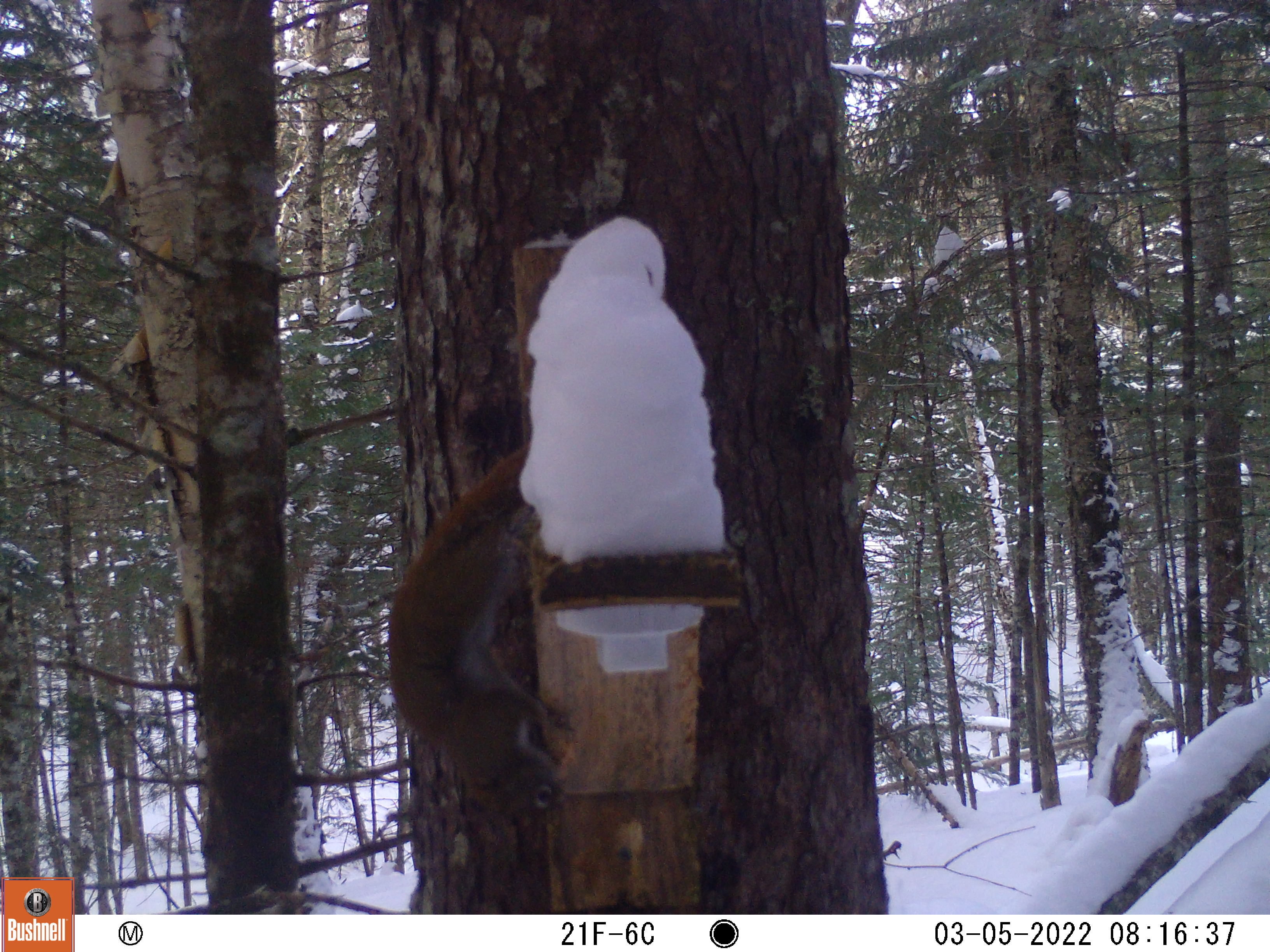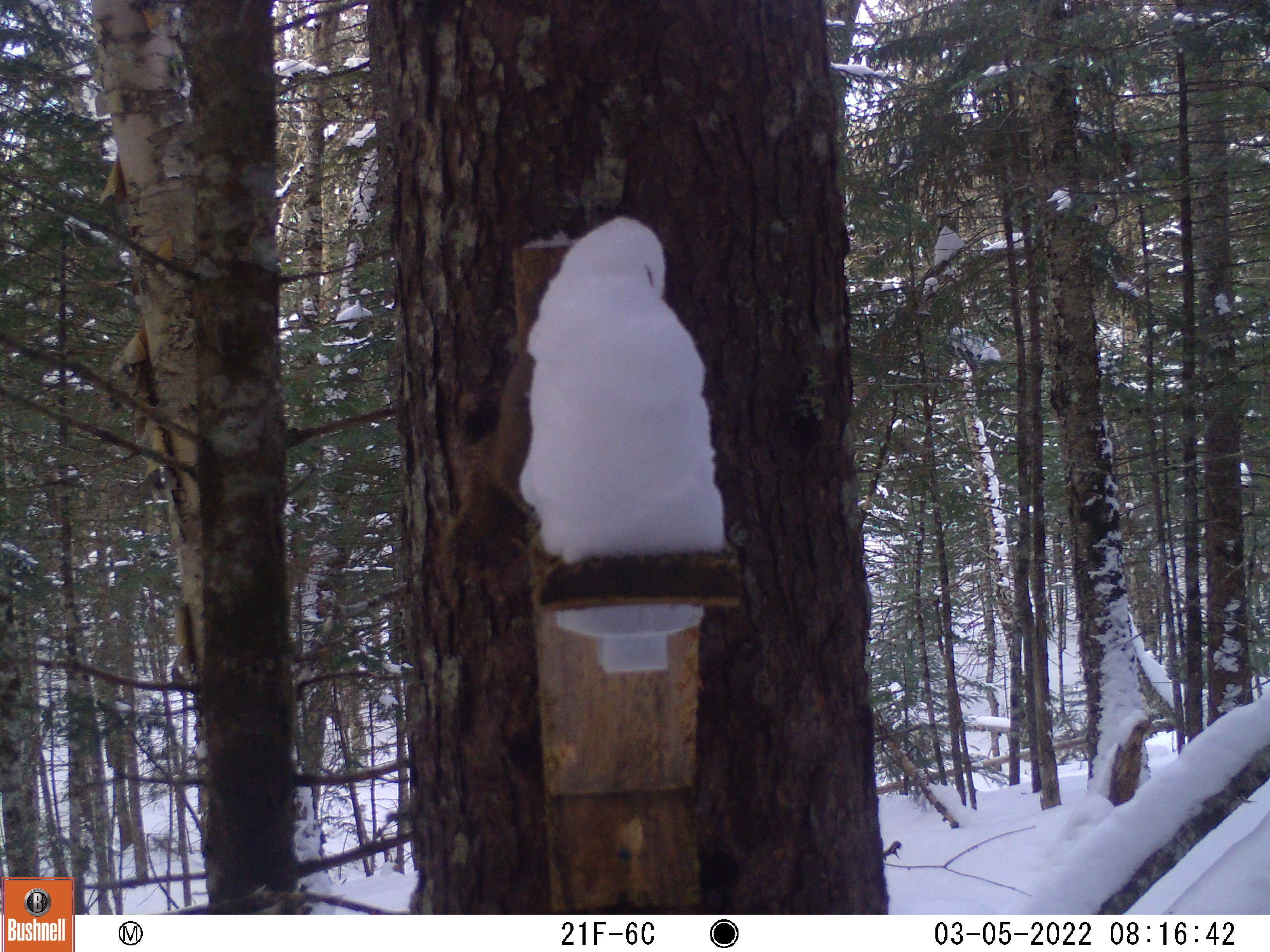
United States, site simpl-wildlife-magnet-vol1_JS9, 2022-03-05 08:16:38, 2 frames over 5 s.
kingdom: Animalia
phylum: Chordata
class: Mammalia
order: Rodentia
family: Sciuridae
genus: Tamiasciurus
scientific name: Tamiasciurus hudsonicus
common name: red squirrel